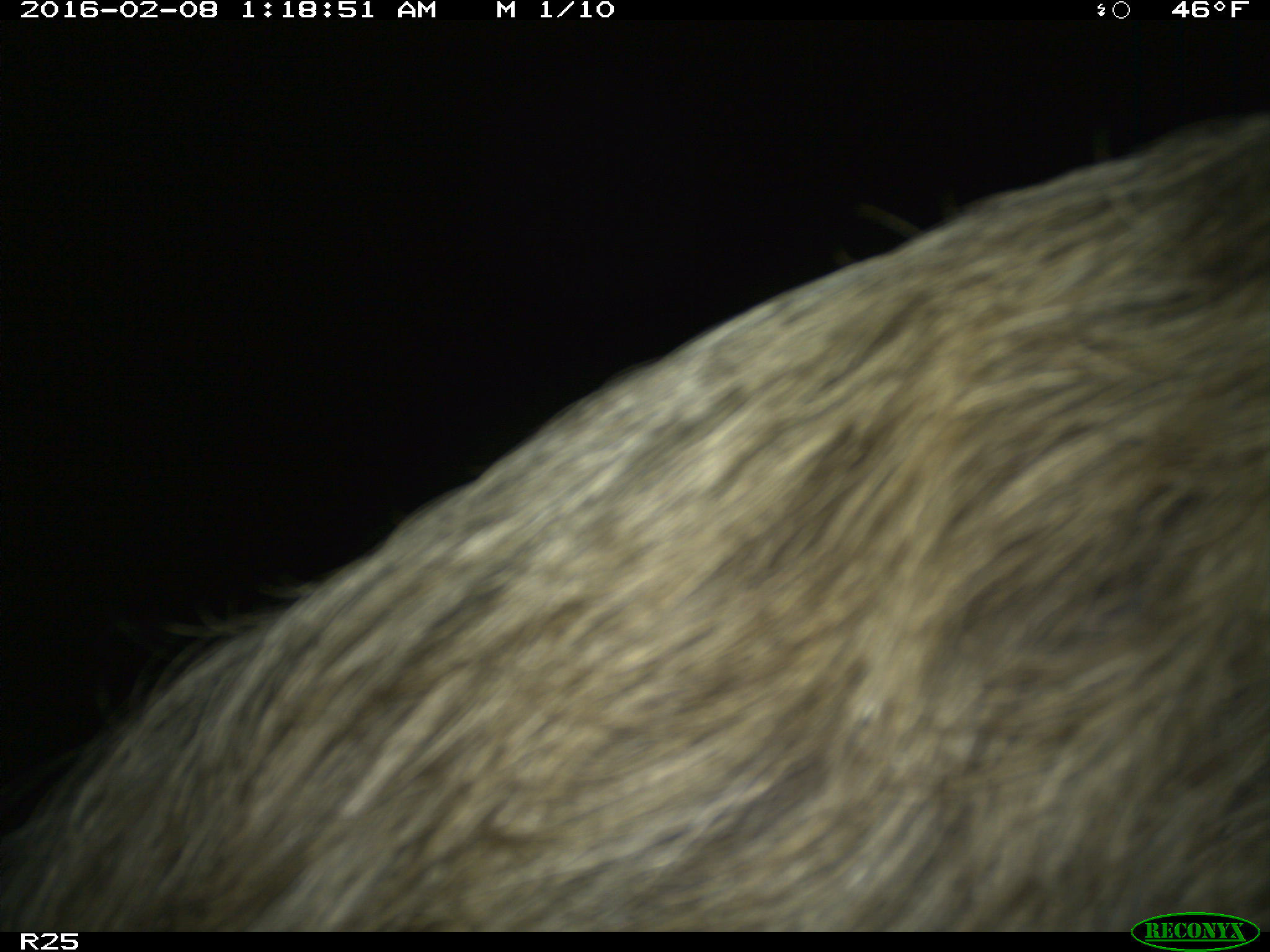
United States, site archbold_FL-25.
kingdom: Animalia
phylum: Chordata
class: Mammalia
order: Artiodactyla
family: Suidae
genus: Sus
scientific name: Sus scrofa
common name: wild boar